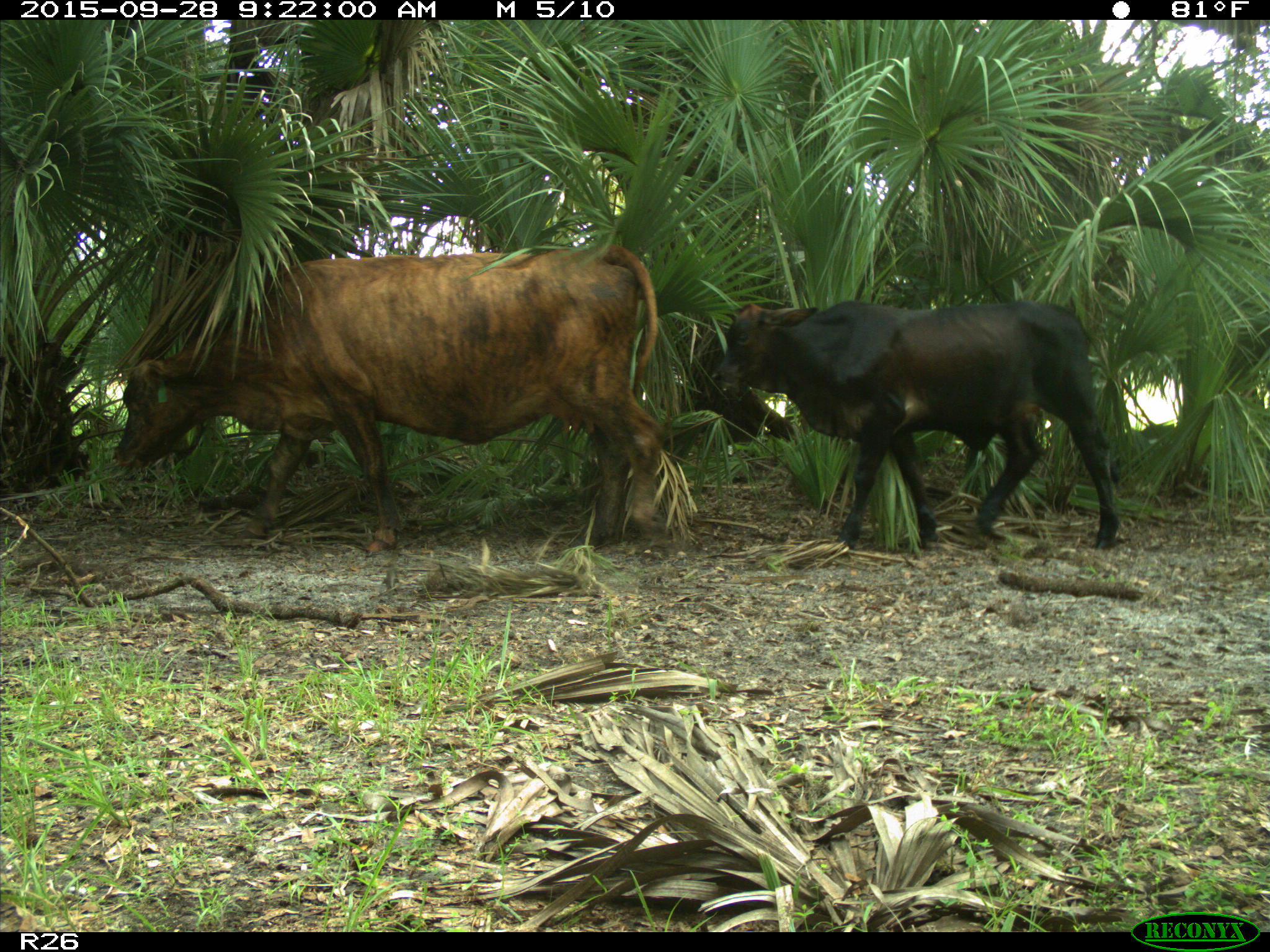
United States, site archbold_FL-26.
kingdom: Animalia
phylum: Chordata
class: Mammalia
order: Artiodactyla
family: Bovidae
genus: Bos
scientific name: Bos taurus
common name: domestic cow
Bos taurus (domestic cow).